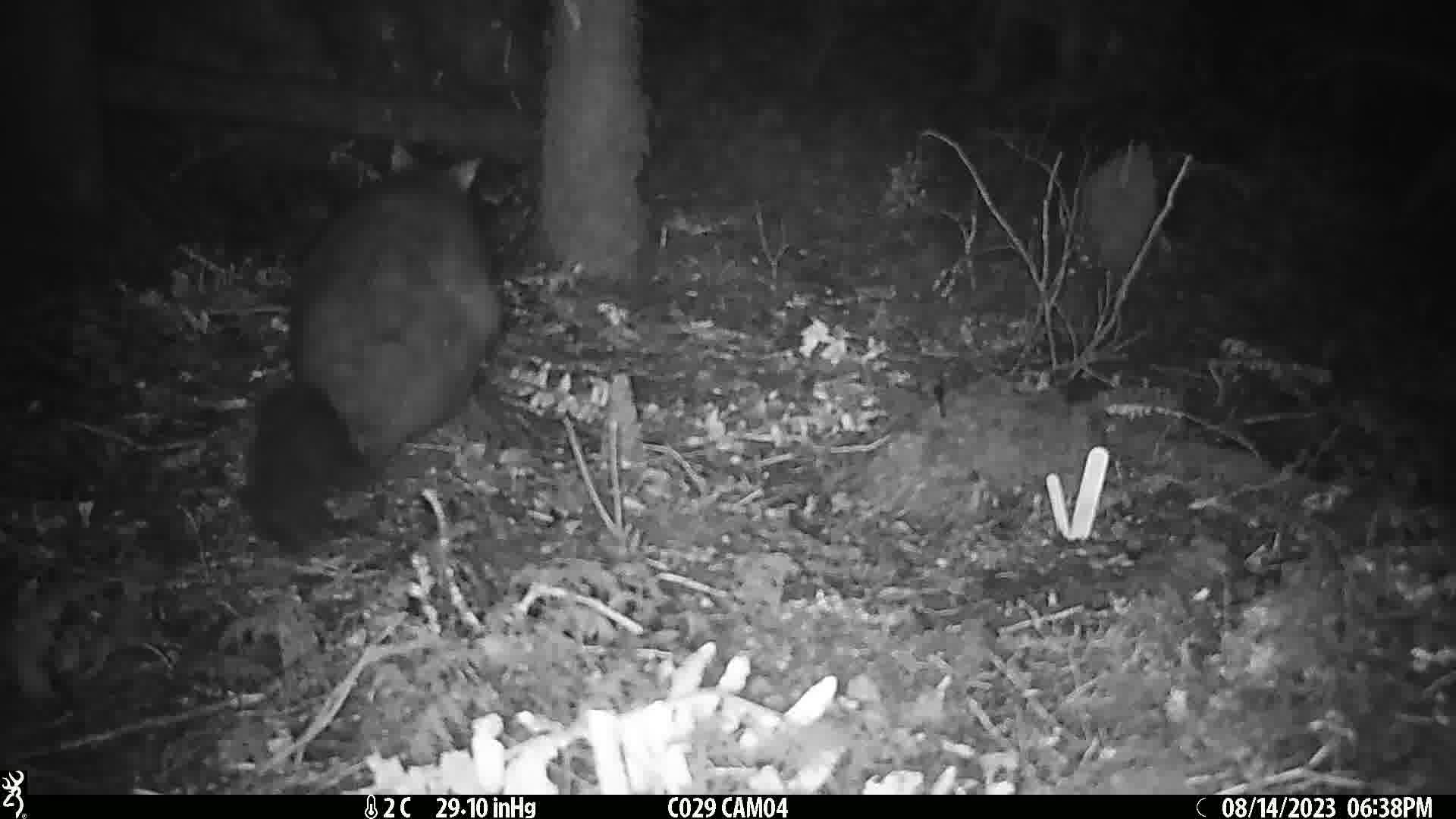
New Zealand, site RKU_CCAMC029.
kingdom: Animalia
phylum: Chordata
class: Mammalia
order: Diprotodontia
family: Phalangeridae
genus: Trichosurus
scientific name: Trichosurus vulpecula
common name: common brushtail possum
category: possum